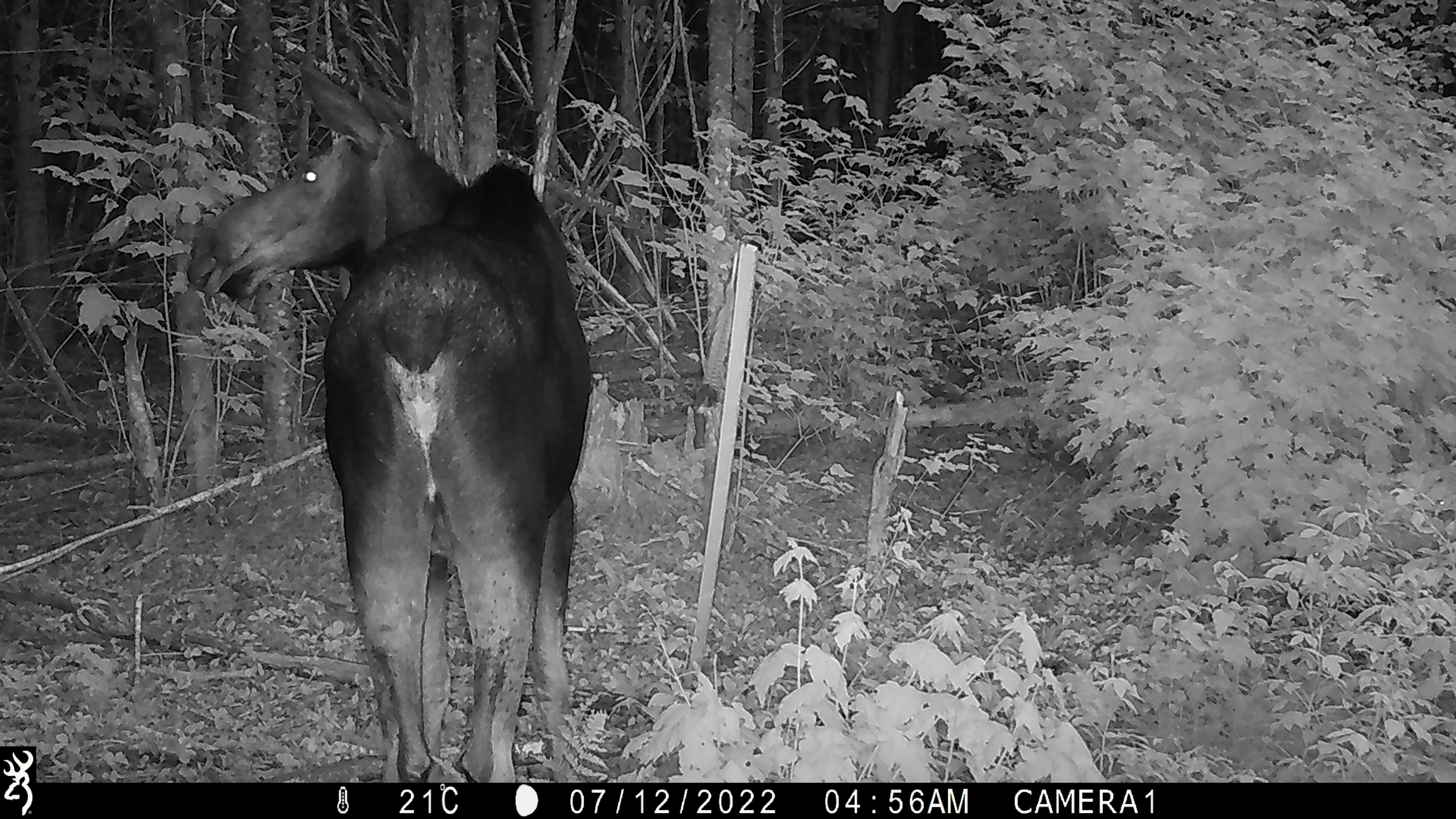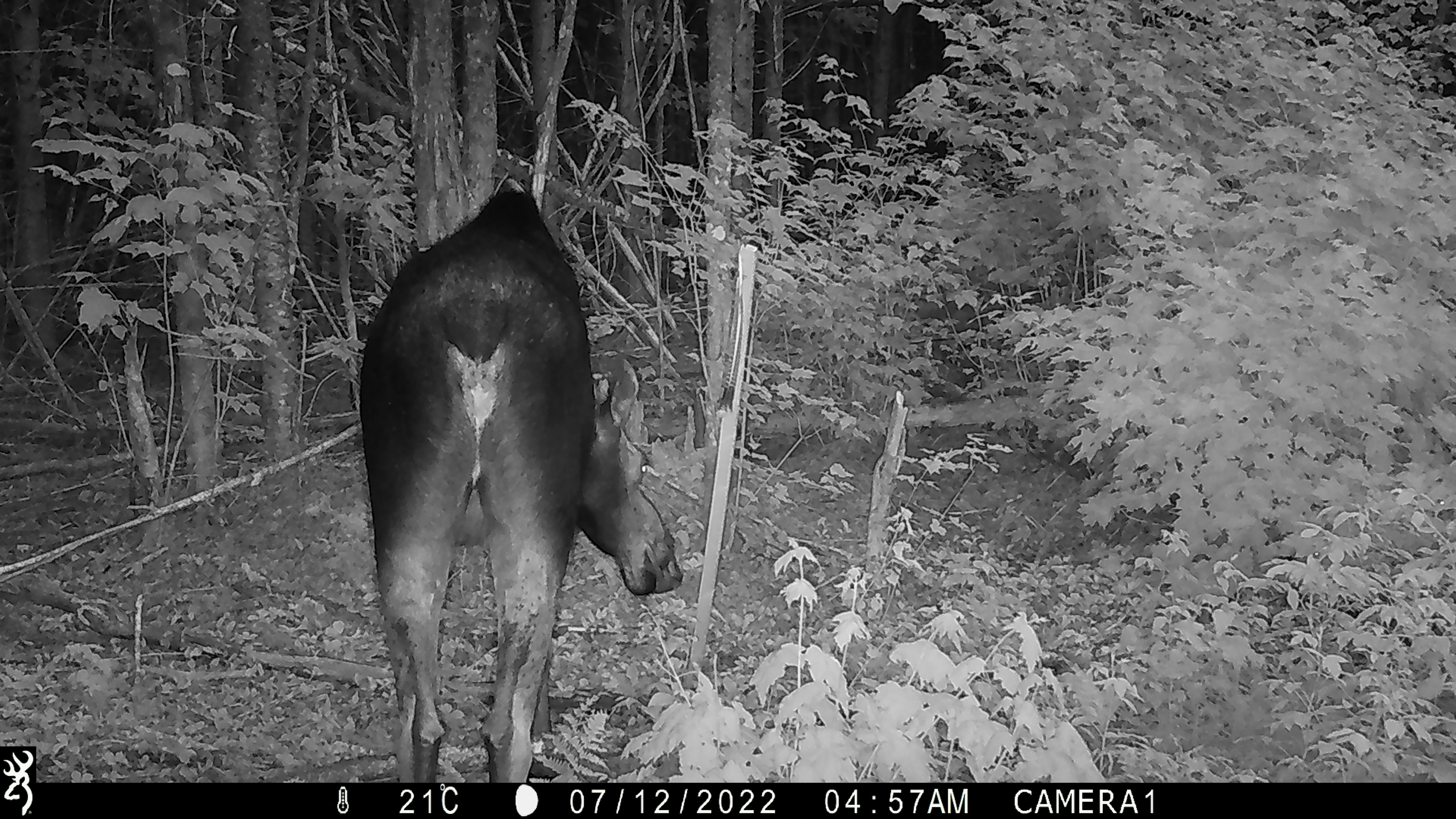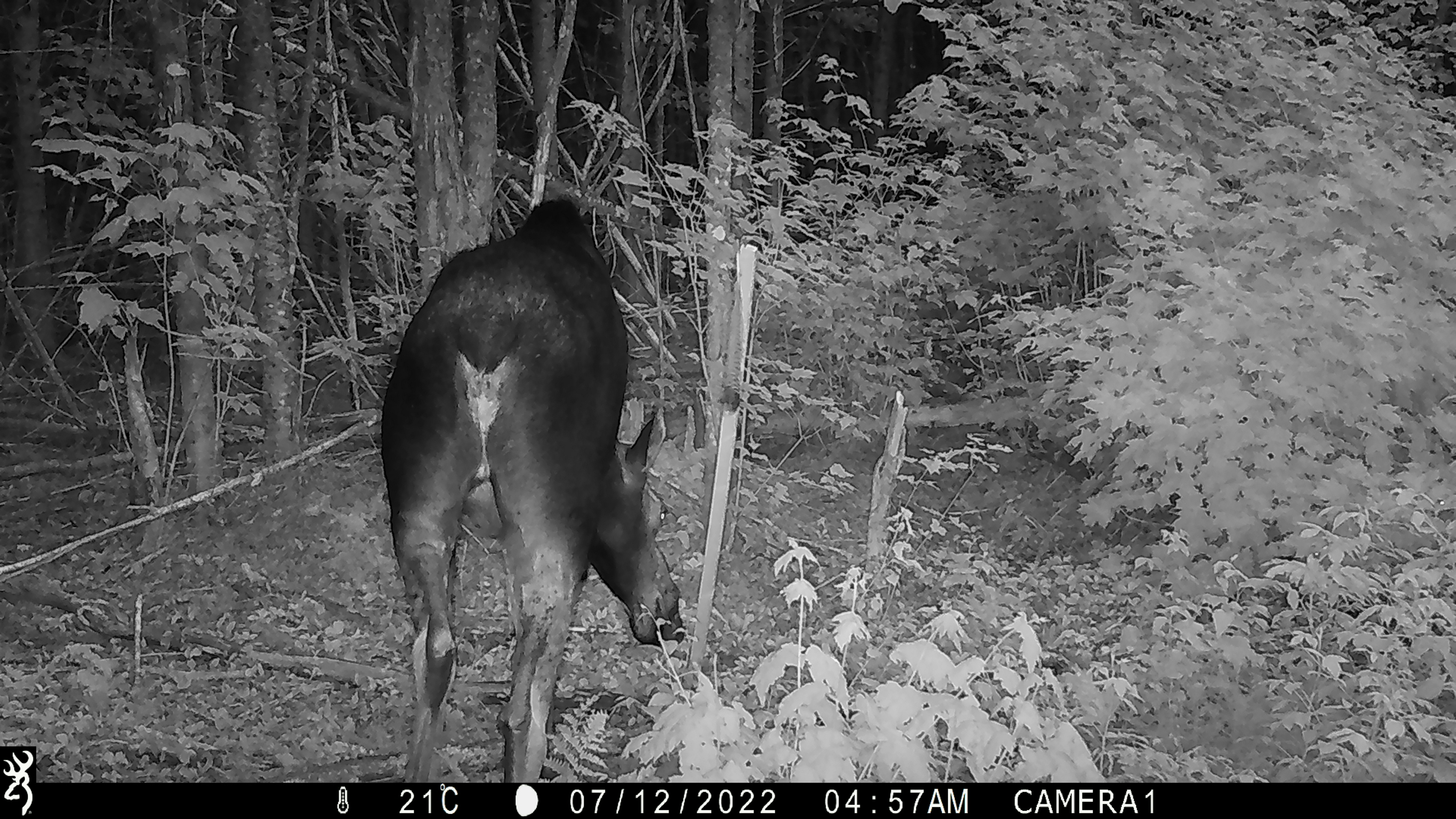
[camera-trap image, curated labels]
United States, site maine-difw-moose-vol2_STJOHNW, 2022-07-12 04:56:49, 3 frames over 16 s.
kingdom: Animalia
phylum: Chordata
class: Mammalia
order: Artiodactyla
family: Cervidae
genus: Alces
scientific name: Alces alces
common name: moose